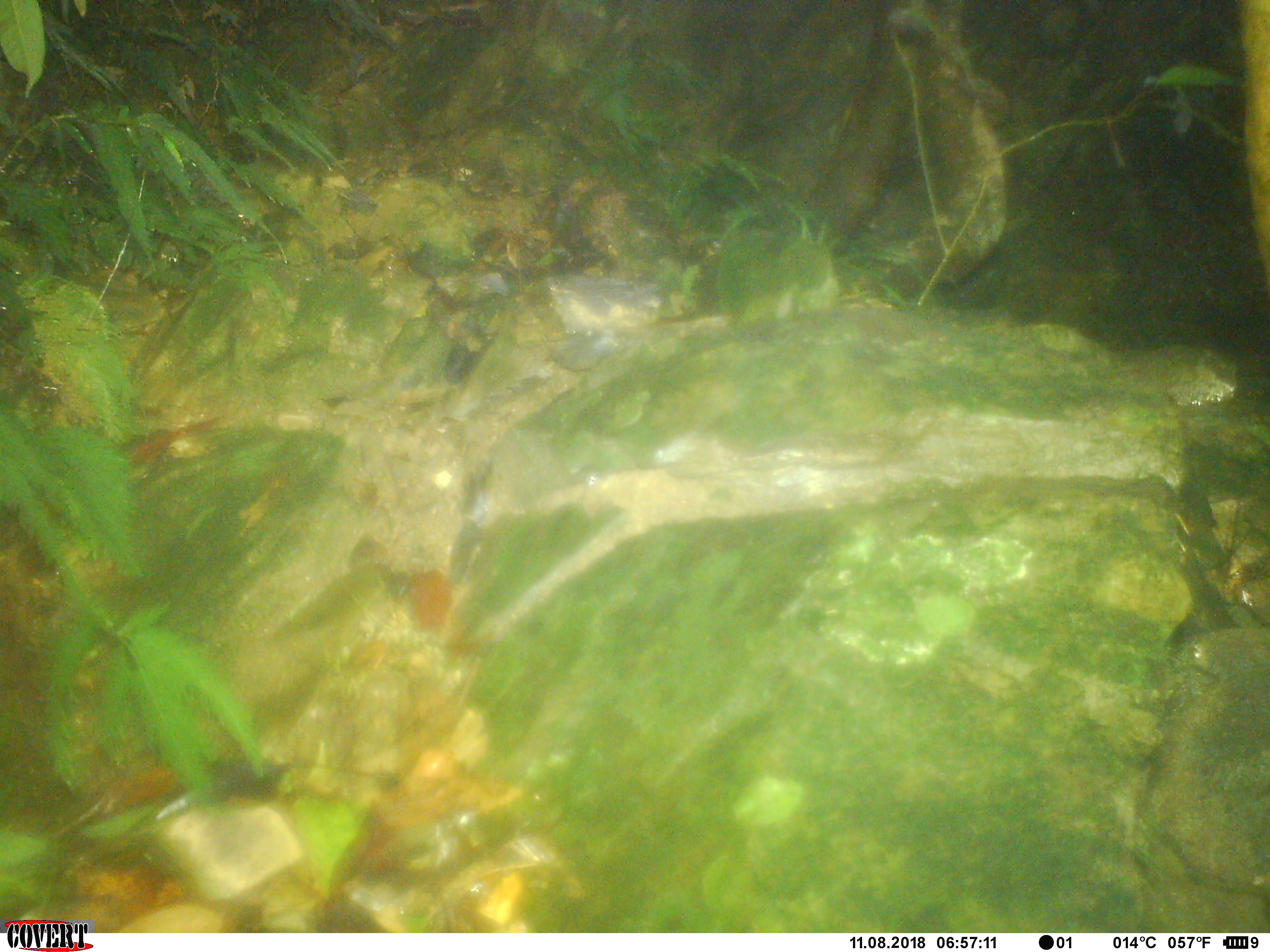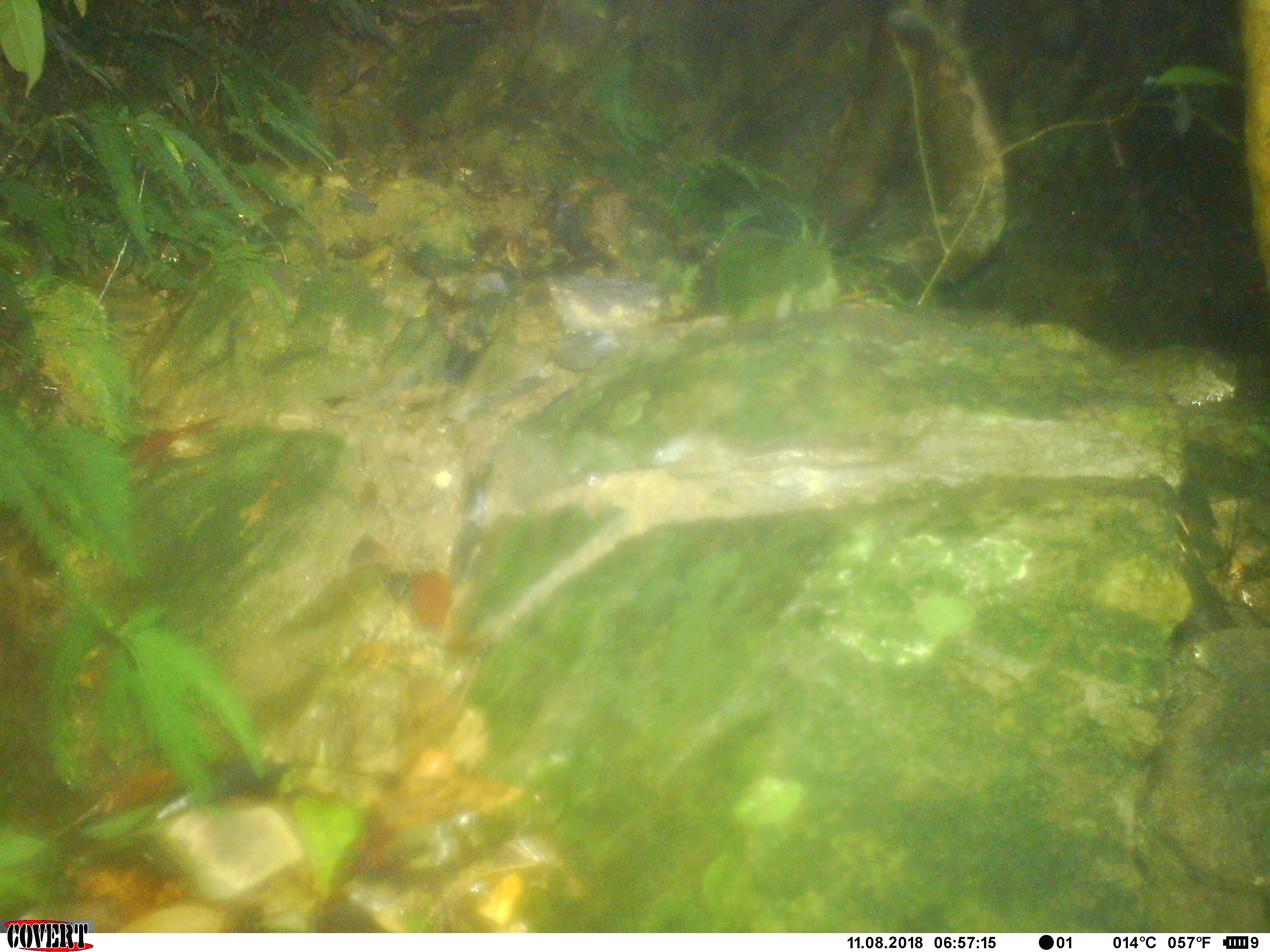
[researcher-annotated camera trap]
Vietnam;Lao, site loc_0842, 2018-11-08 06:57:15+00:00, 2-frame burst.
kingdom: Animalia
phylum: Chordata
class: Mammalia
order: Rodentia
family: Sciuridae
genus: Sciurus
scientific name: Sciurus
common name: squirrel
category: unidentified squirrel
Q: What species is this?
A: Unidentified squirrel (squirrel) (Sciurus).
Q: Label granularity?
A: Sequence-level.